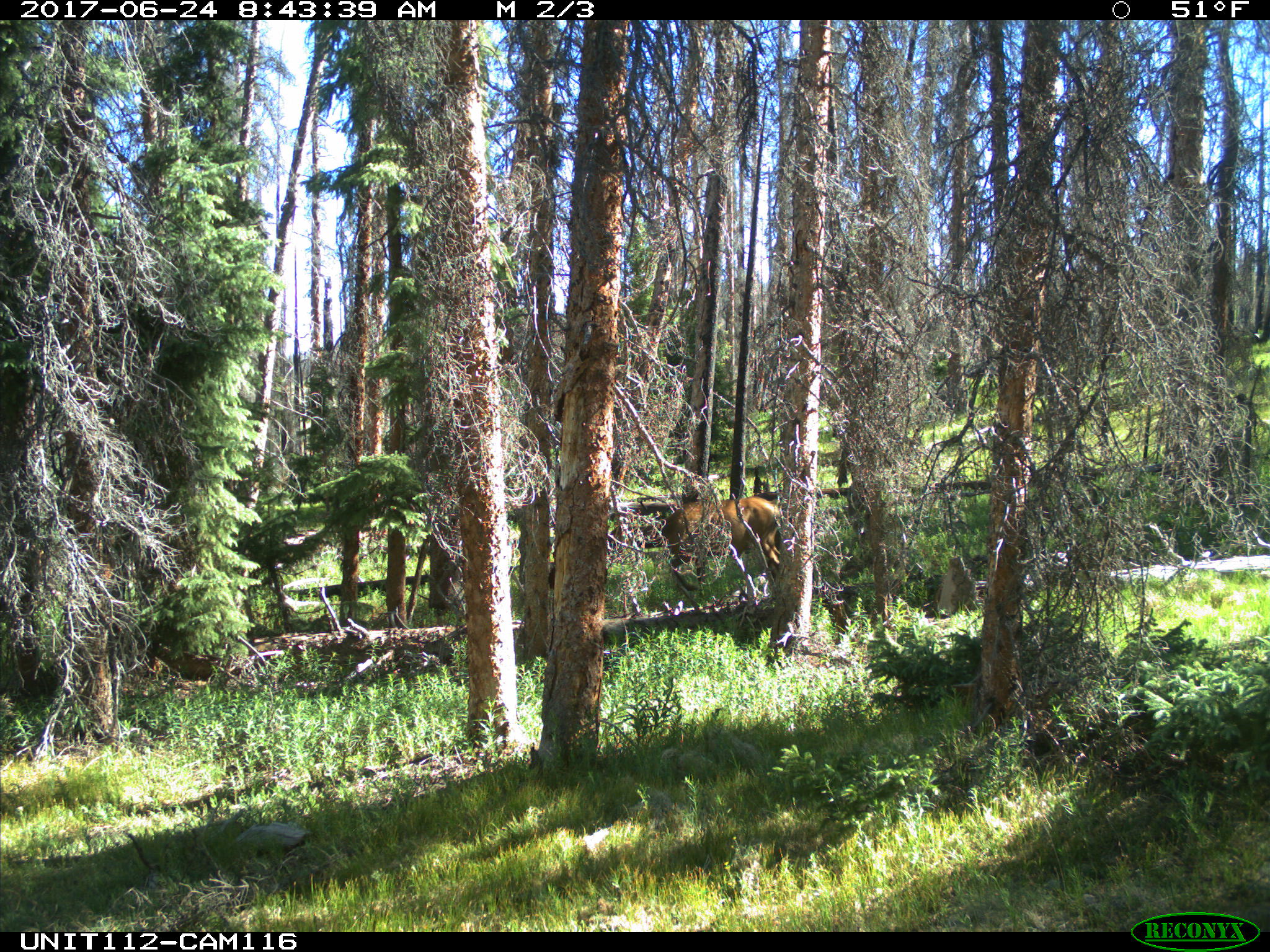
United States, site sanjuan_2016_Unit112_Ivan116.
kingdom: Animalia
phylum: Chordata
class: Mammalia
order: Artiodactyla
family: Cervidae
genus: Cervus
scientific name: Cervus elaphus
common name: red deer